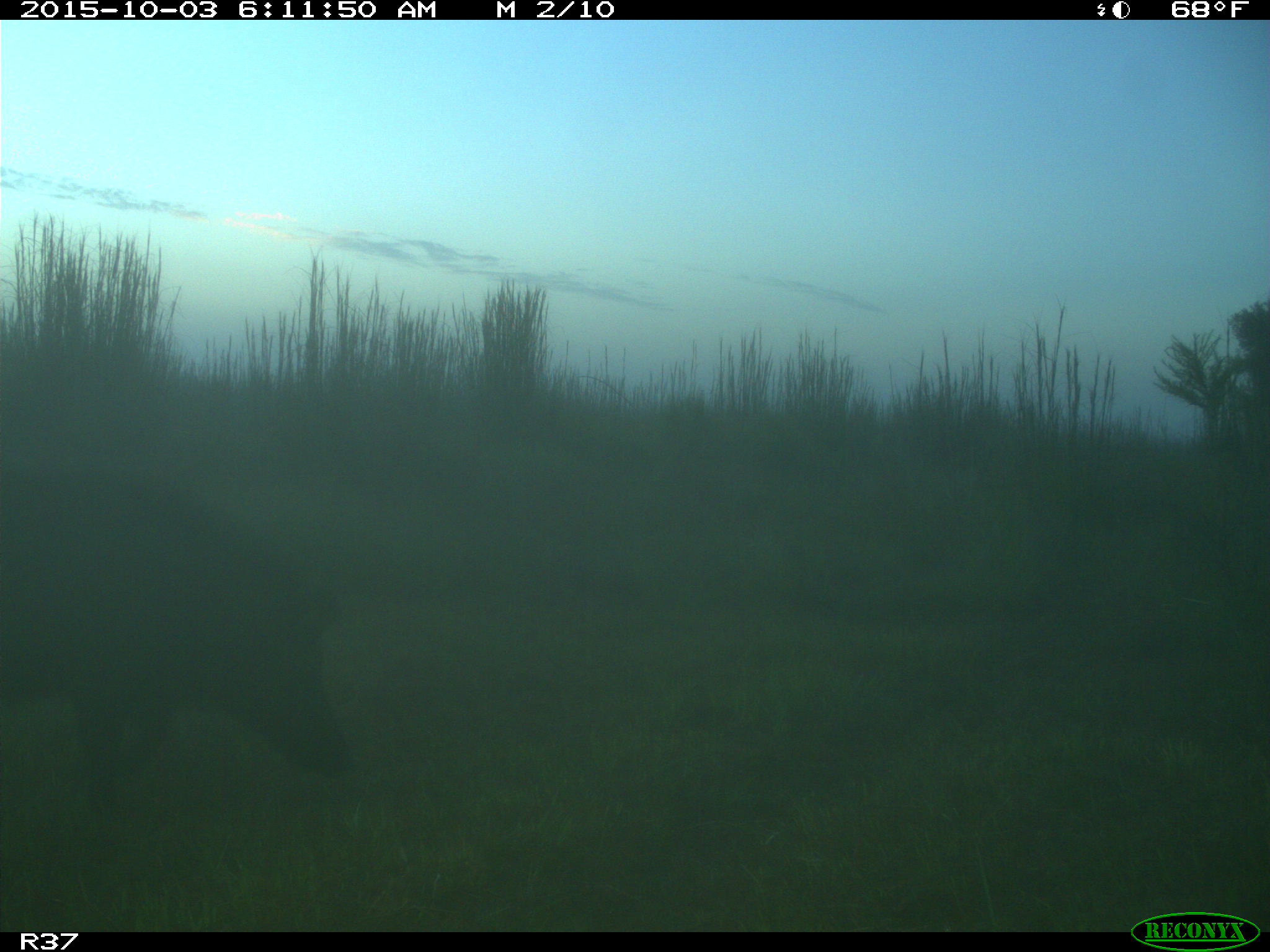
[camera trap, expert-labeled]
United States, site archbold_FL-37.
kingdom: Animalia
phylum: Chordata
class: Mammalia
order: Artiodactyla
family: Suidae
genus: Sus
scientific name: Sus scrofa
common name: wild boar